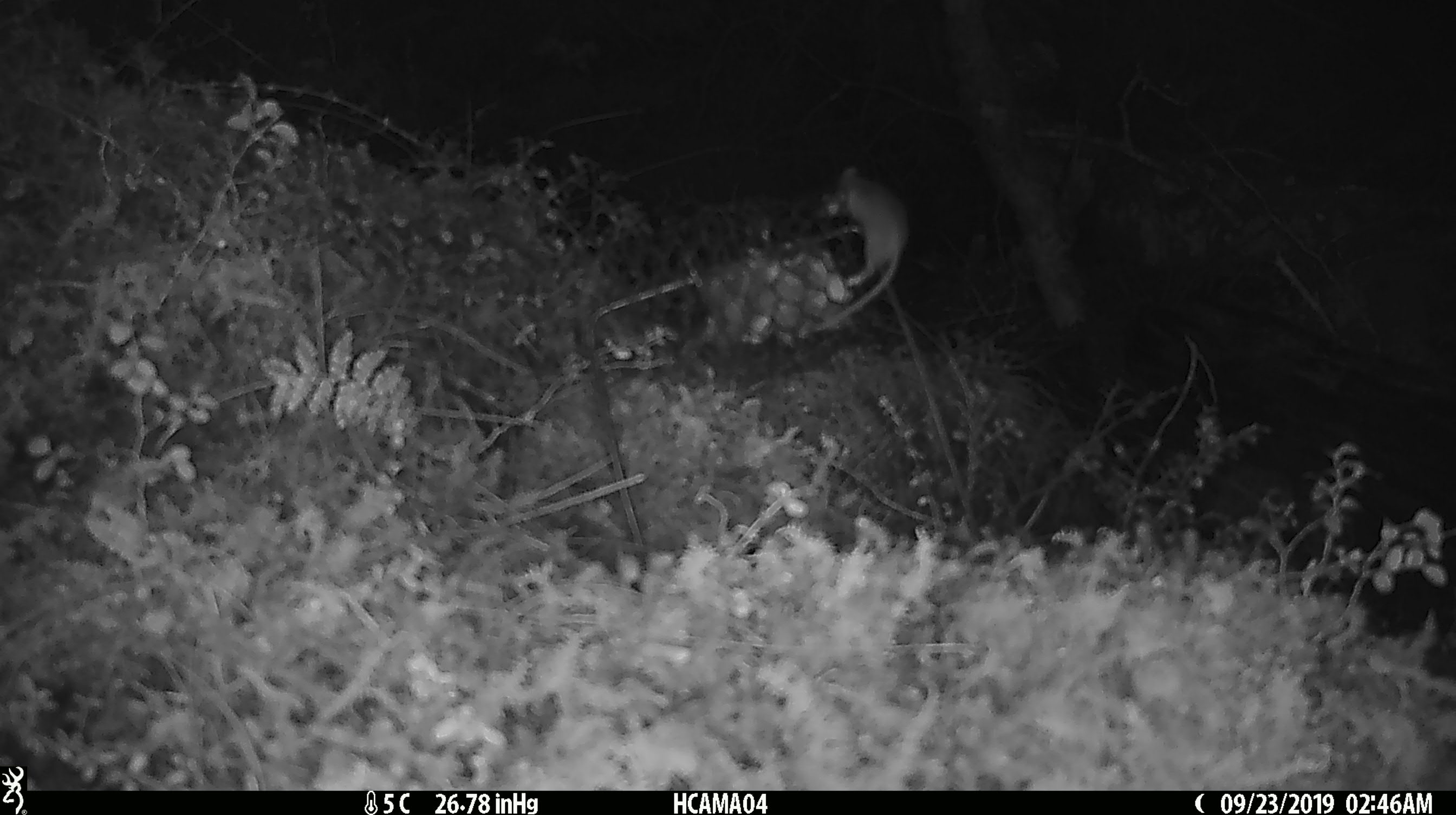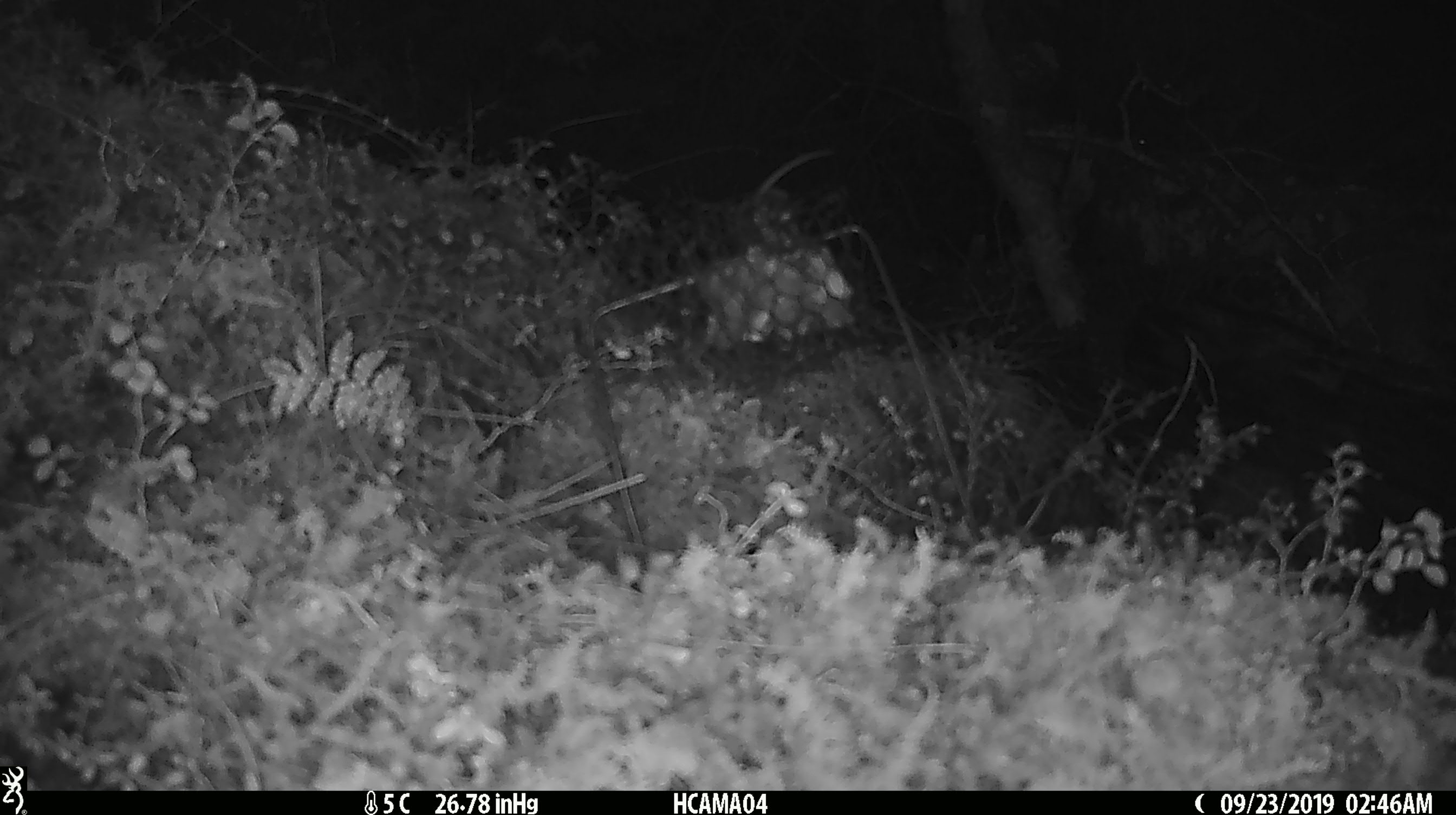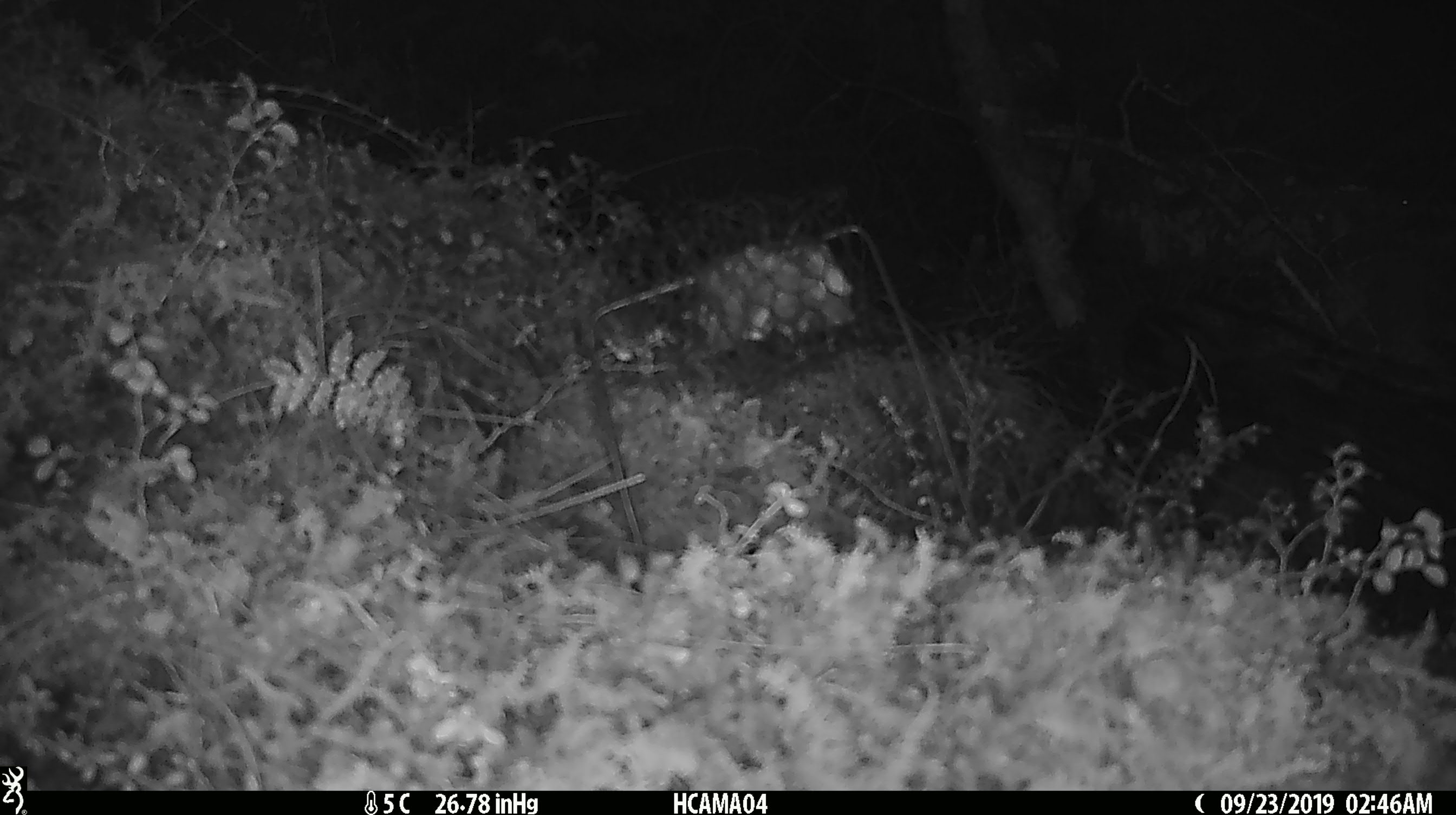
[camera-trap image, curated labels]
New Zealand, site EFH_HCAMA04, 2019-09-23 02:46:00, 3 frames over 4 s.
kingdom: Animalia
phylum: Chordata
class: Mammalia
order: Rodentia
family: Muridae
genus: Mus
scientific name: Mus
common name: mouse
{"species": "mouse (Mus)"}